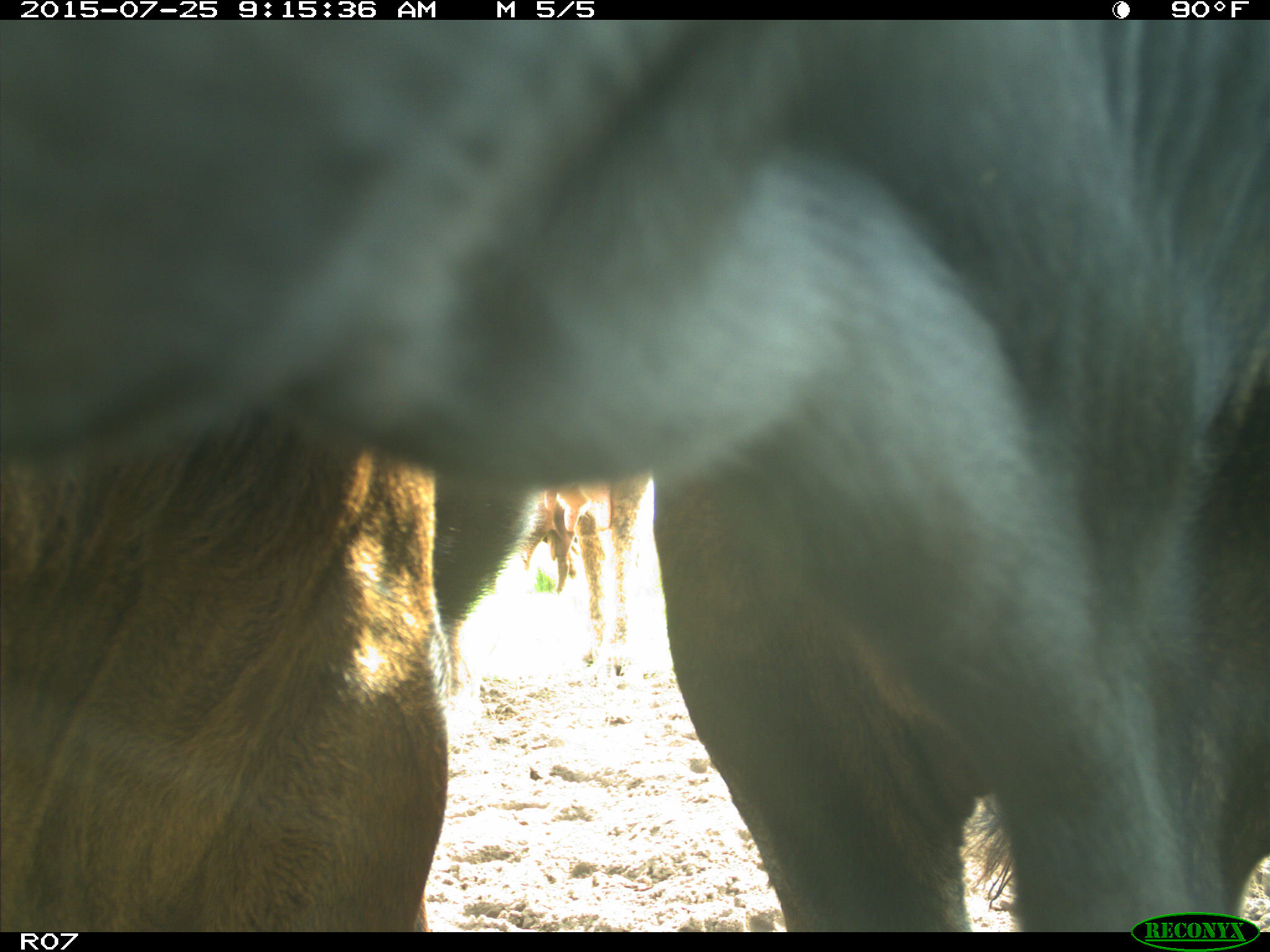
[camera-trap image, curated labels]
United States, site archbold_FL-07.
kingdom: Animalia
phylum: Chordata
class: Mammalia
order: Artiodactyla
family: Bovidae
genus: Bos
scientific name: Bos taurus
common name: domestic cow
Bos taurus (domestic cow).